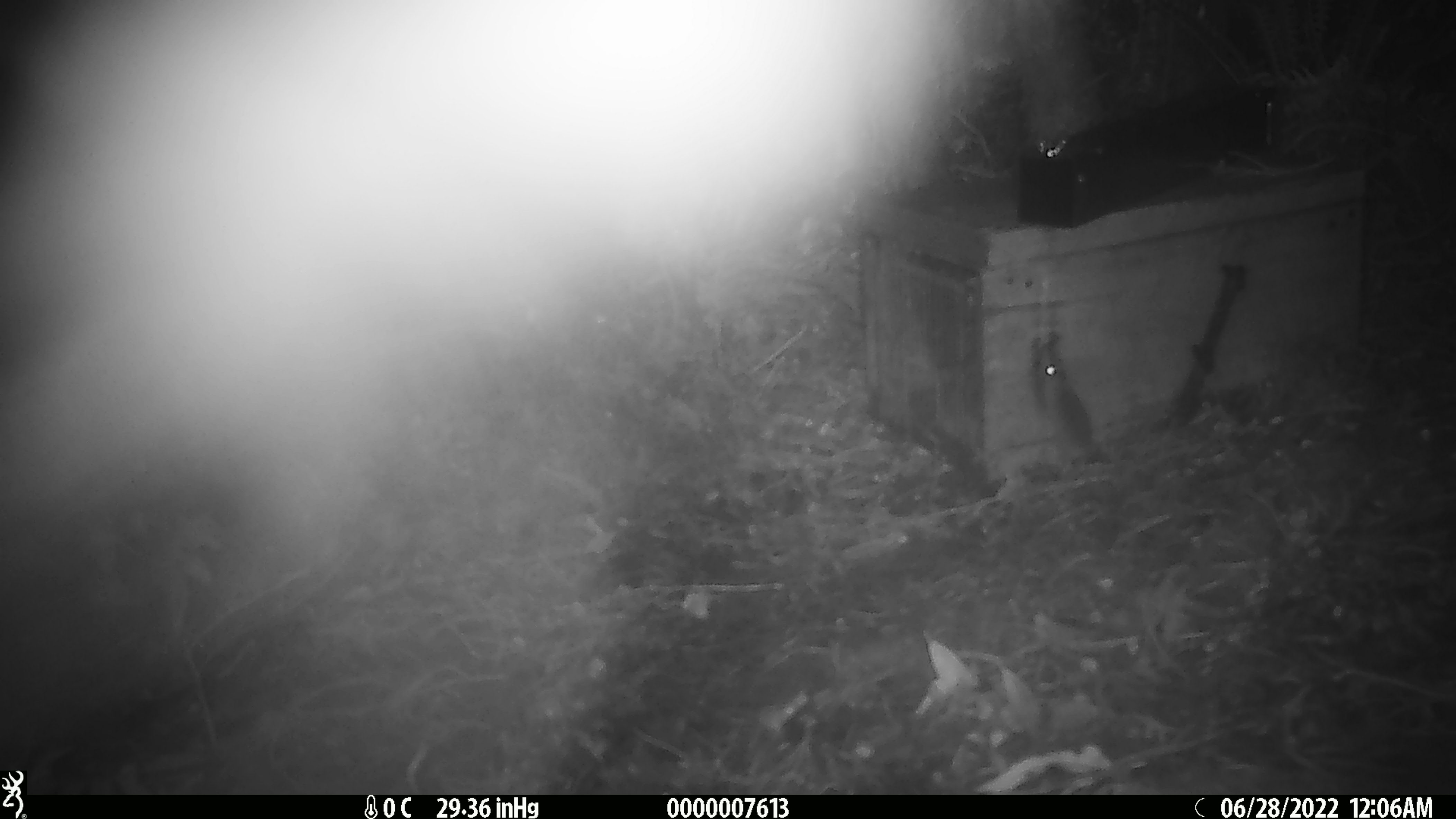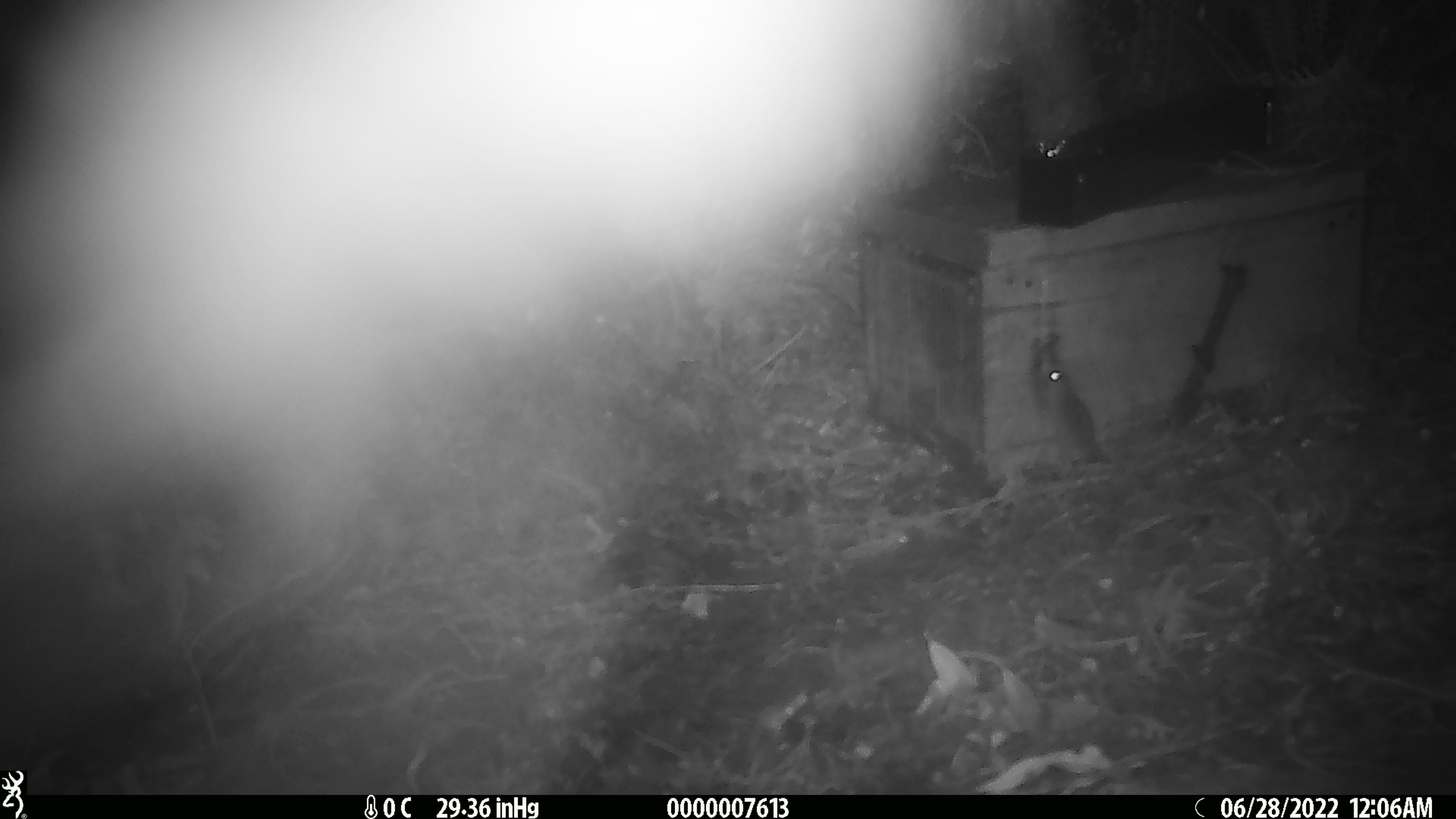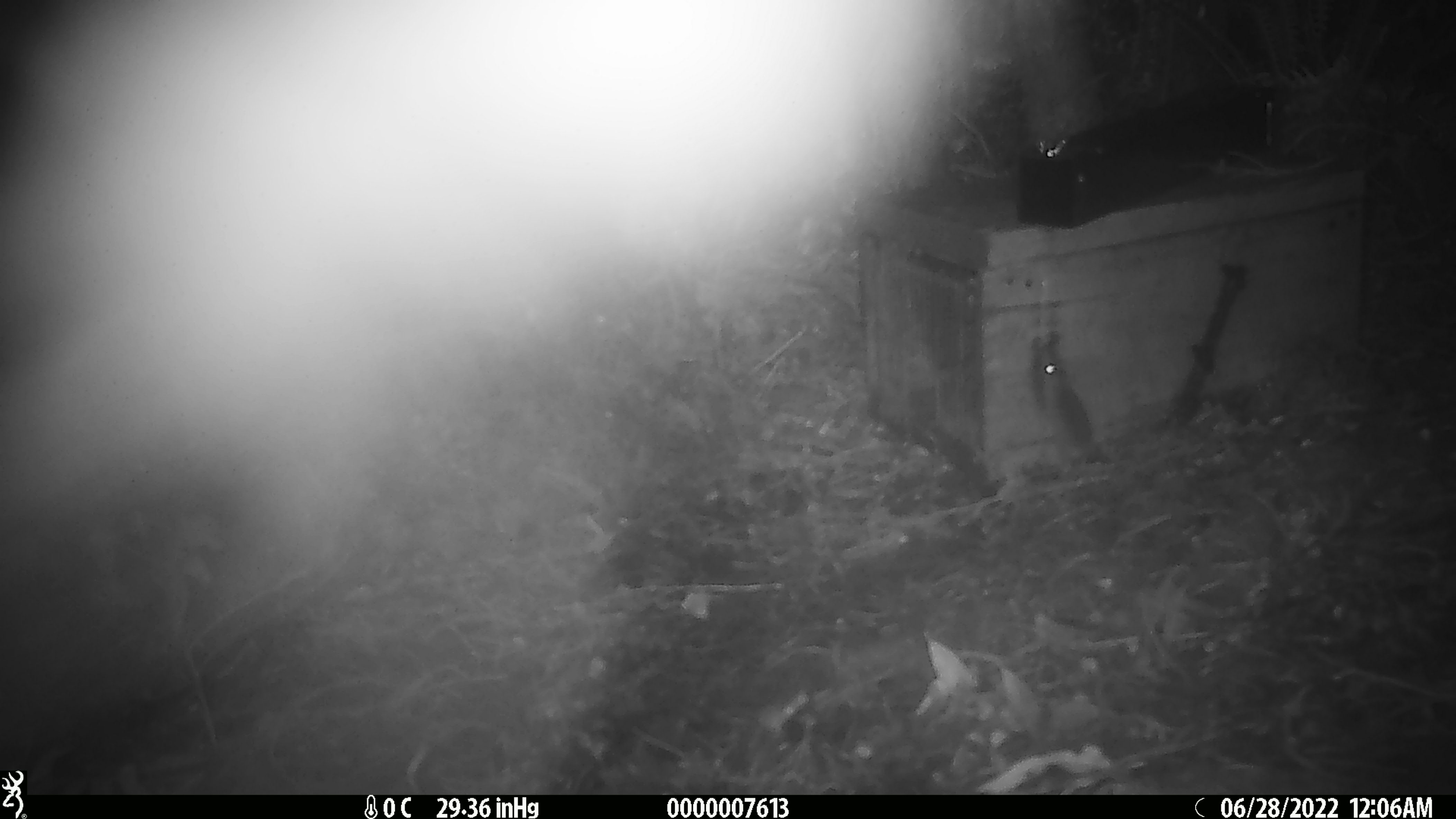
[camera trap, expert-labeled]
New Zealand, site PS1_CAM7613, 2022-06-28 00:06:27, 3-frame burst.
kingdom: Animalia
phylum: Chordata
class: Mammalia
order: Rodentia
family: Muridae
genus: Mus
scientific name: Mus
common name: mouse